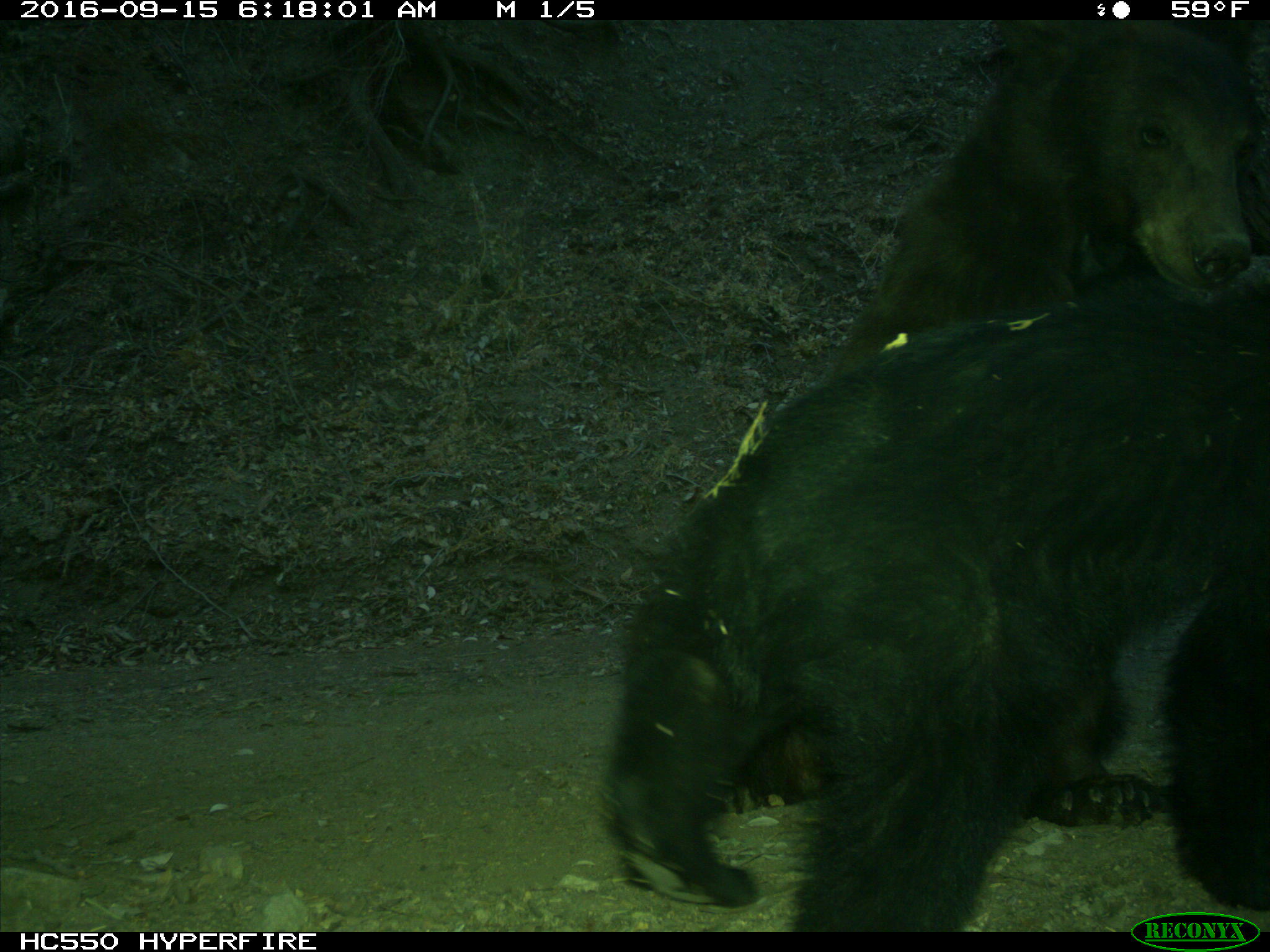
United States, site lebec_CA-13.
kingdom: Animalia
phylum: Chordata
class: Mammalia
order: Carnivora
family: Ursidae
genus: Ursus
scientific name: Ursus americanus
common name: american black bear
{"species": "Ursus americanus (american black bear)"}